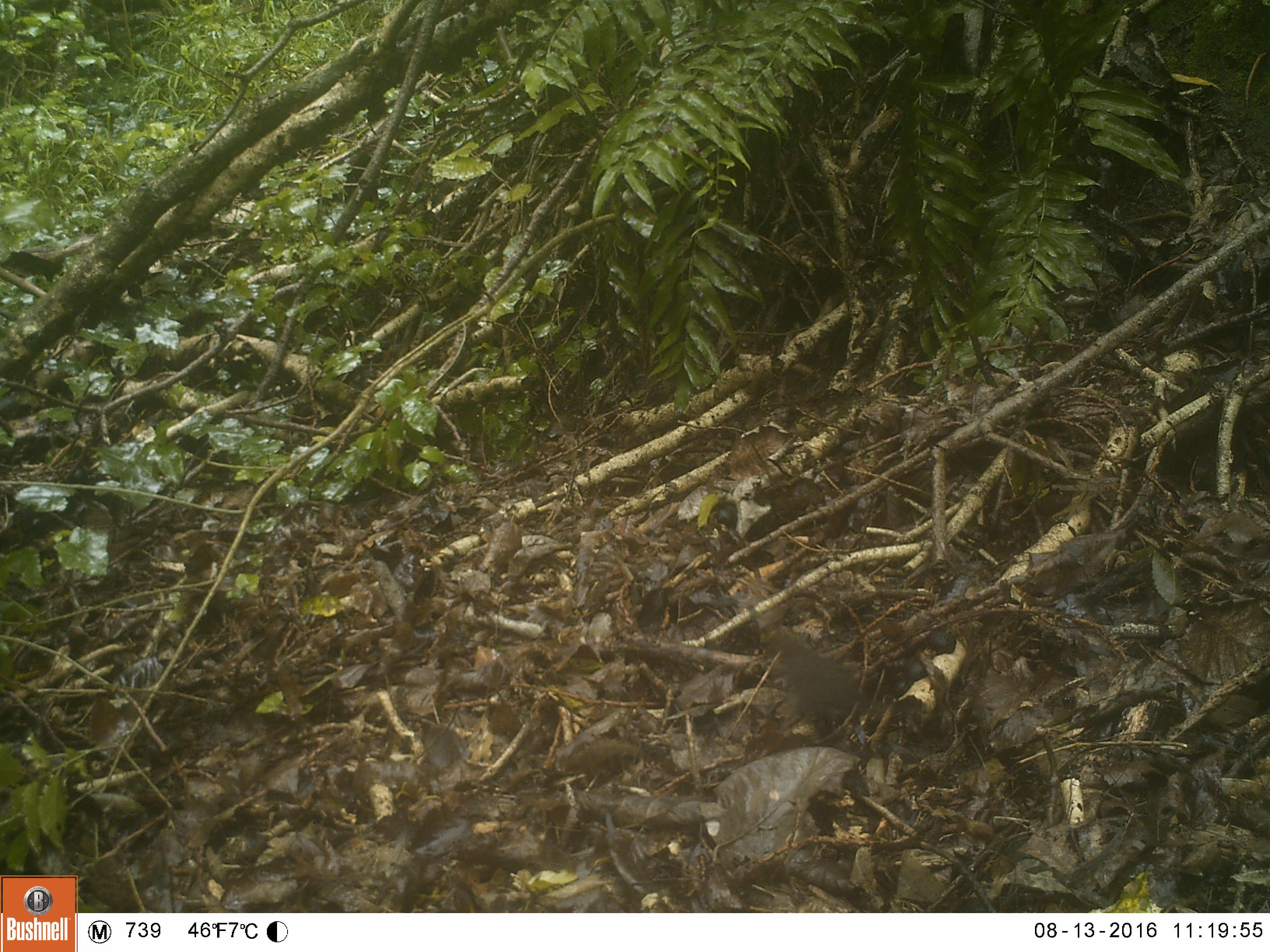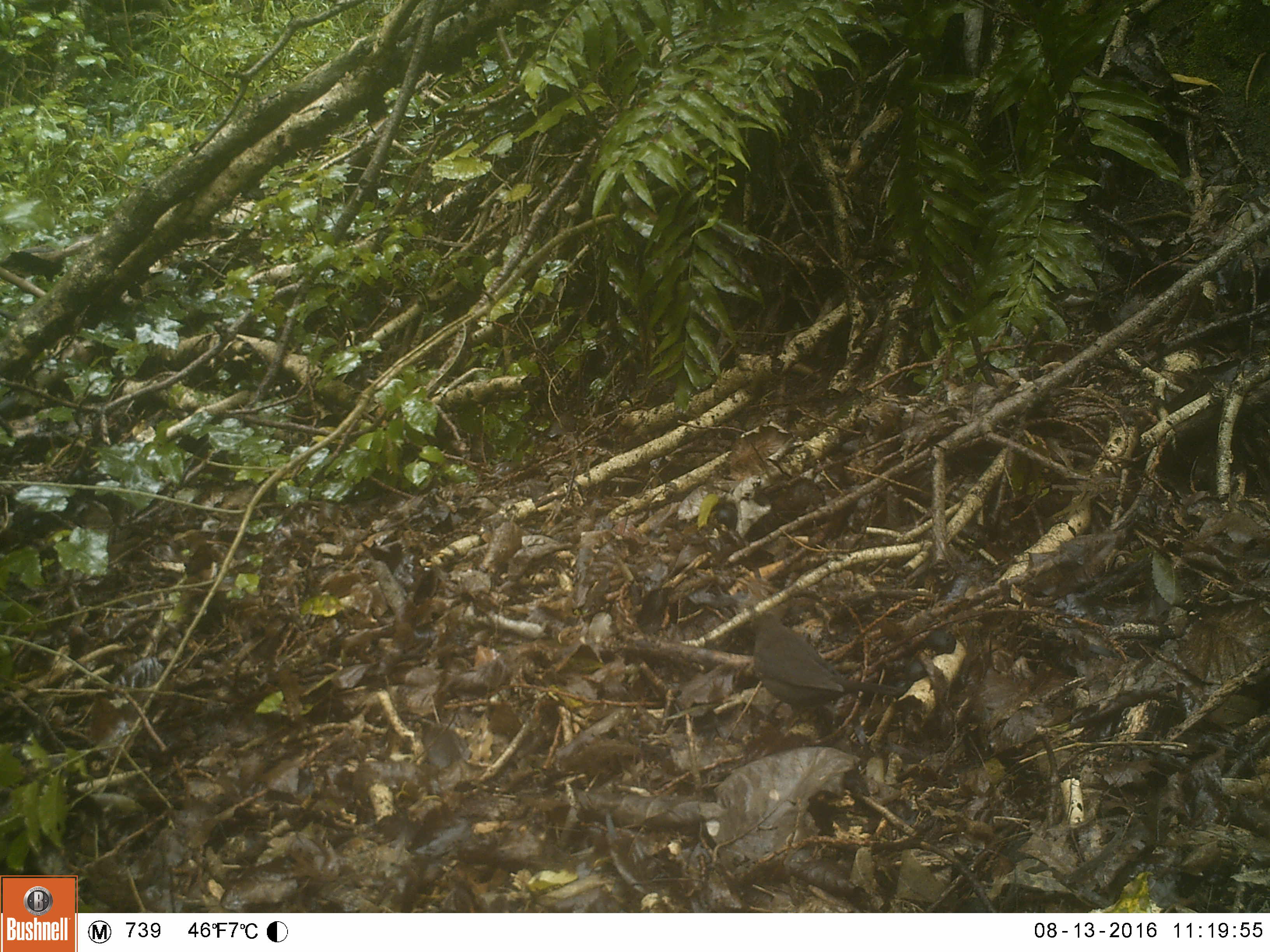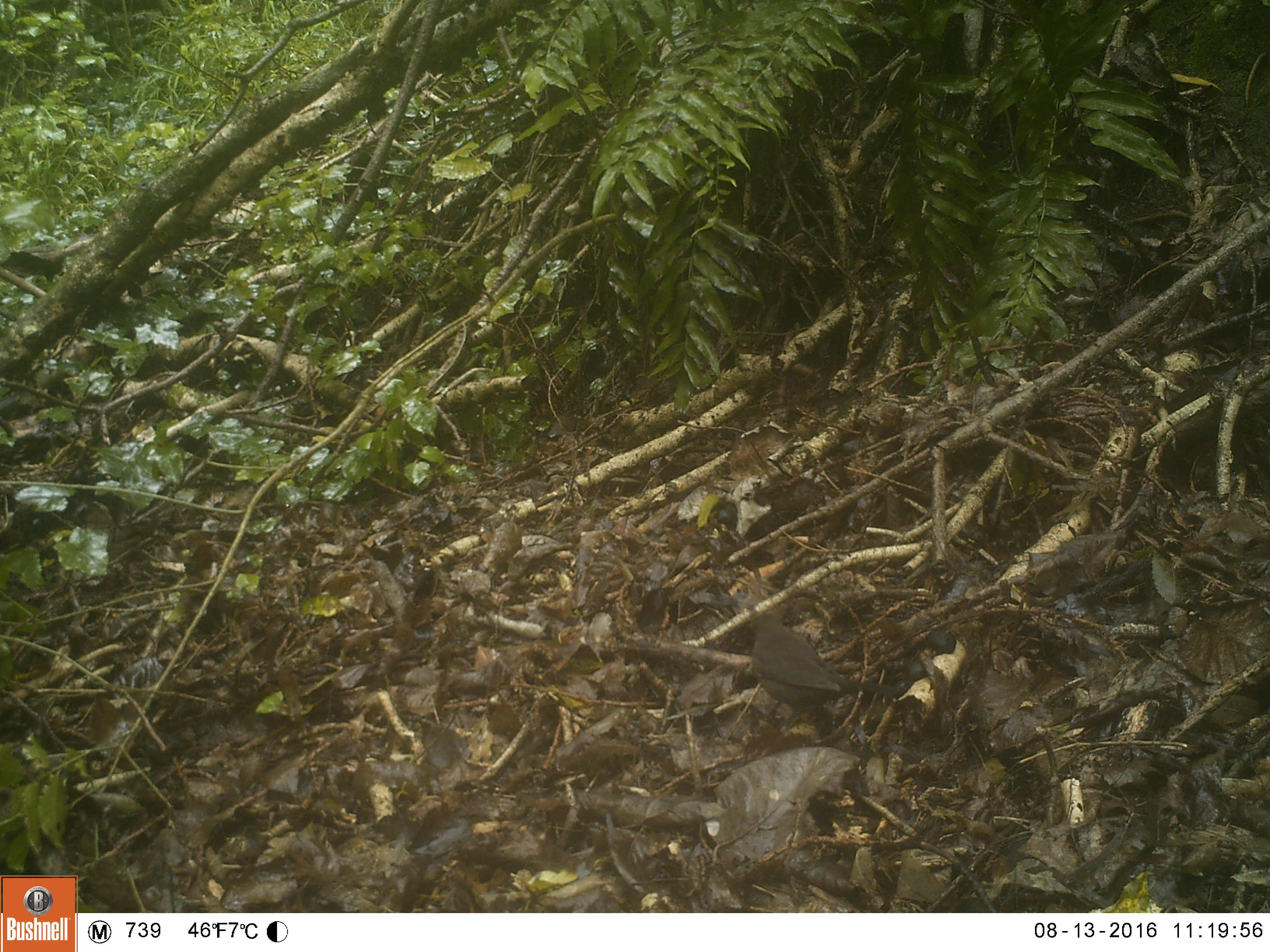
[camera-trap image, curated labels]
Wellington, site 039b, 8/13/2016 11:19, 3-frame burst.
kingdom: Animalia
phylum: Chordata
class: Aves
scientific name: Aves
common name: bird